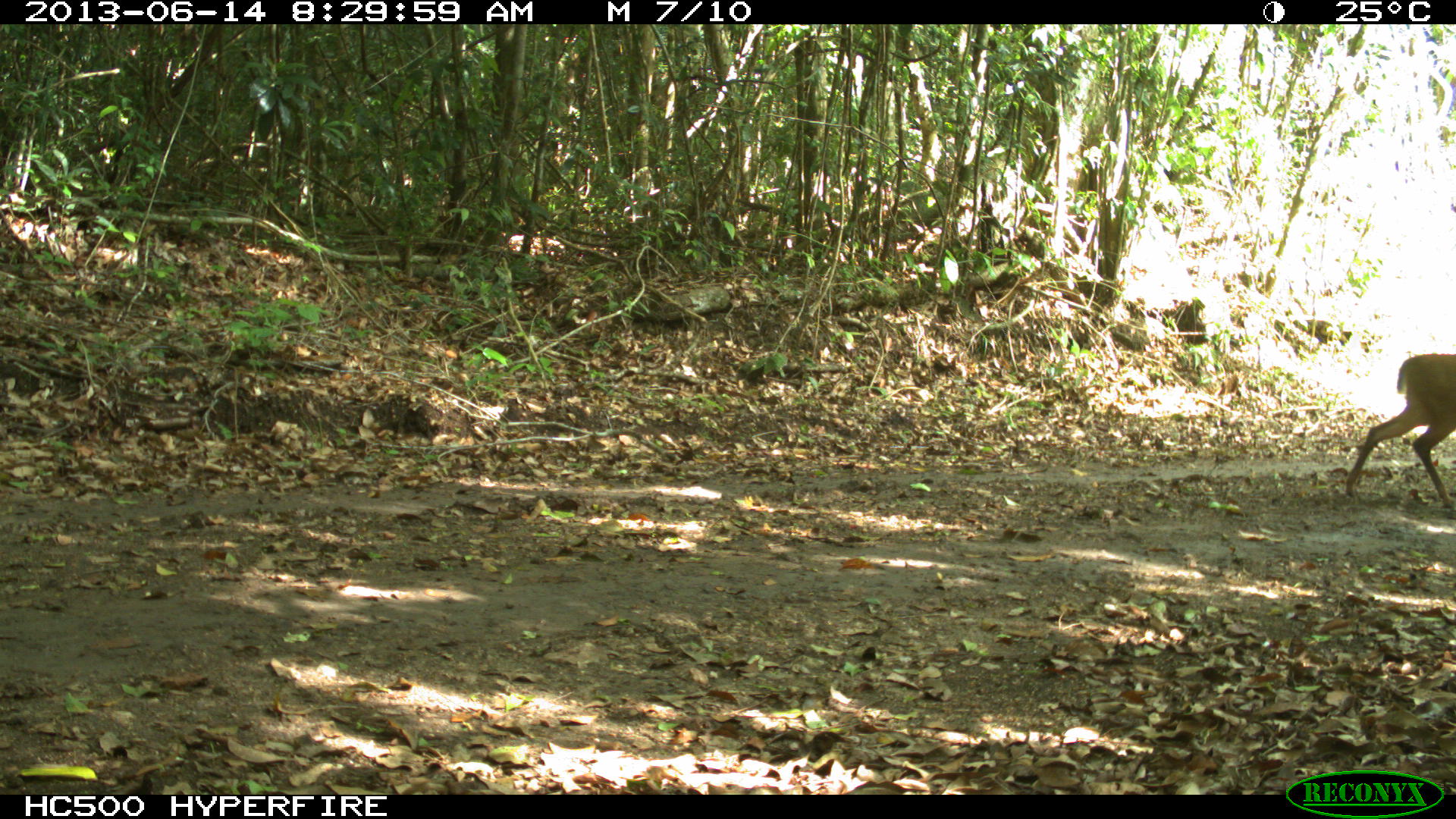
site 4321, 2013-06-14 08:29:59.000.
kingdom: Animalia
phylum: Chordata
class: Mammalia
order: Artiodactyla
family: Cervidae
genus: Mazama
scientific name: Mazama temama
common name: central american red brocket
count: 1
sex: male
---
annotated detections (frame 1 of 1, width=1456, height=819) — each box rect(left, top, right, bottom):
mazama temama: rect(1340, 350, 1456, 509)